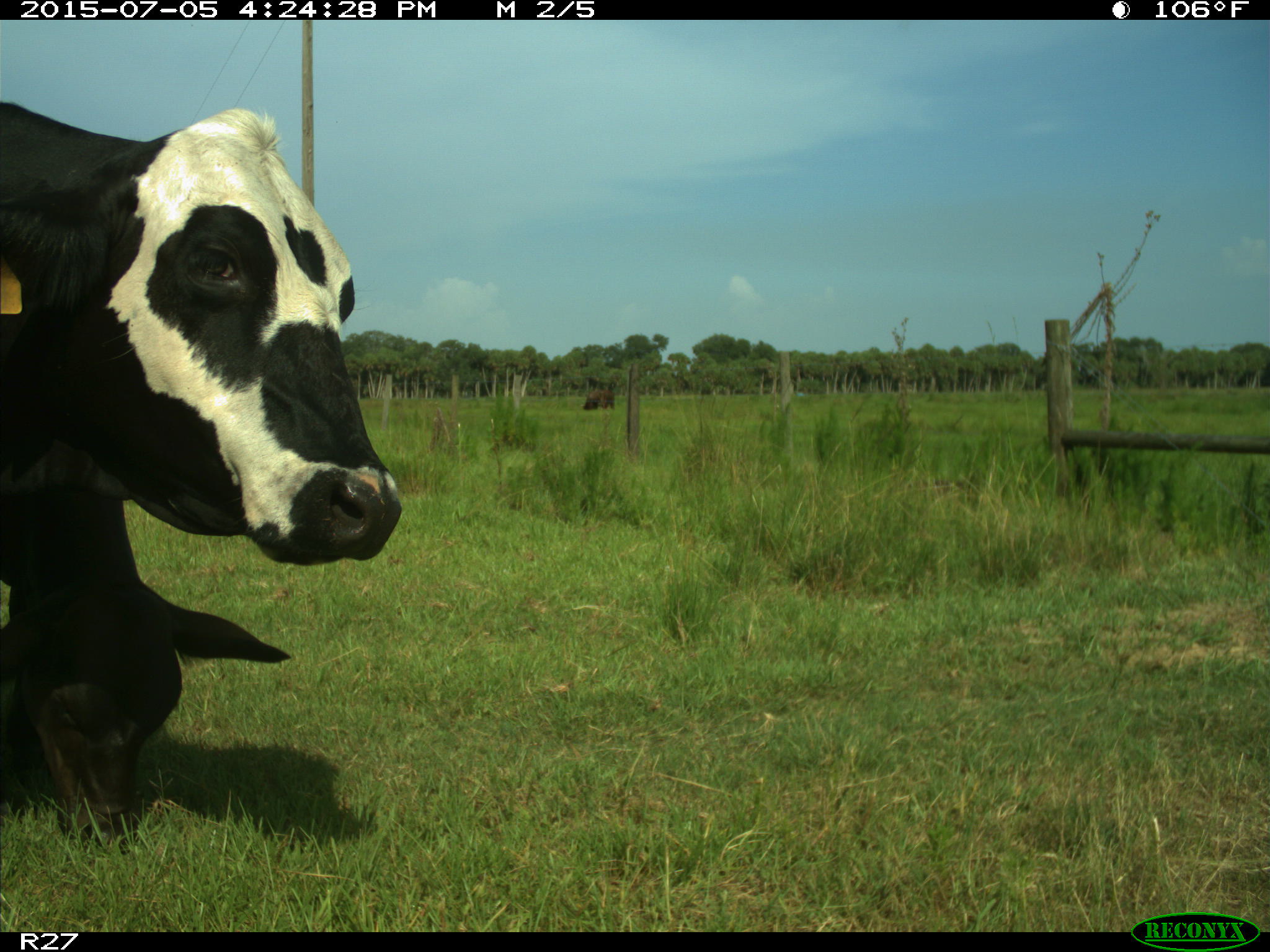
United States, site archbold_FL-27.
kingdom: Animalia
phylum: Chordata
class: Mammalia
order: Artiodactyla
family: Bovidae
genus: Bos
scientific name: Bos taurus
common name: domestic cow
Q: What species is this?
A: Bos taurus (domestic cow).